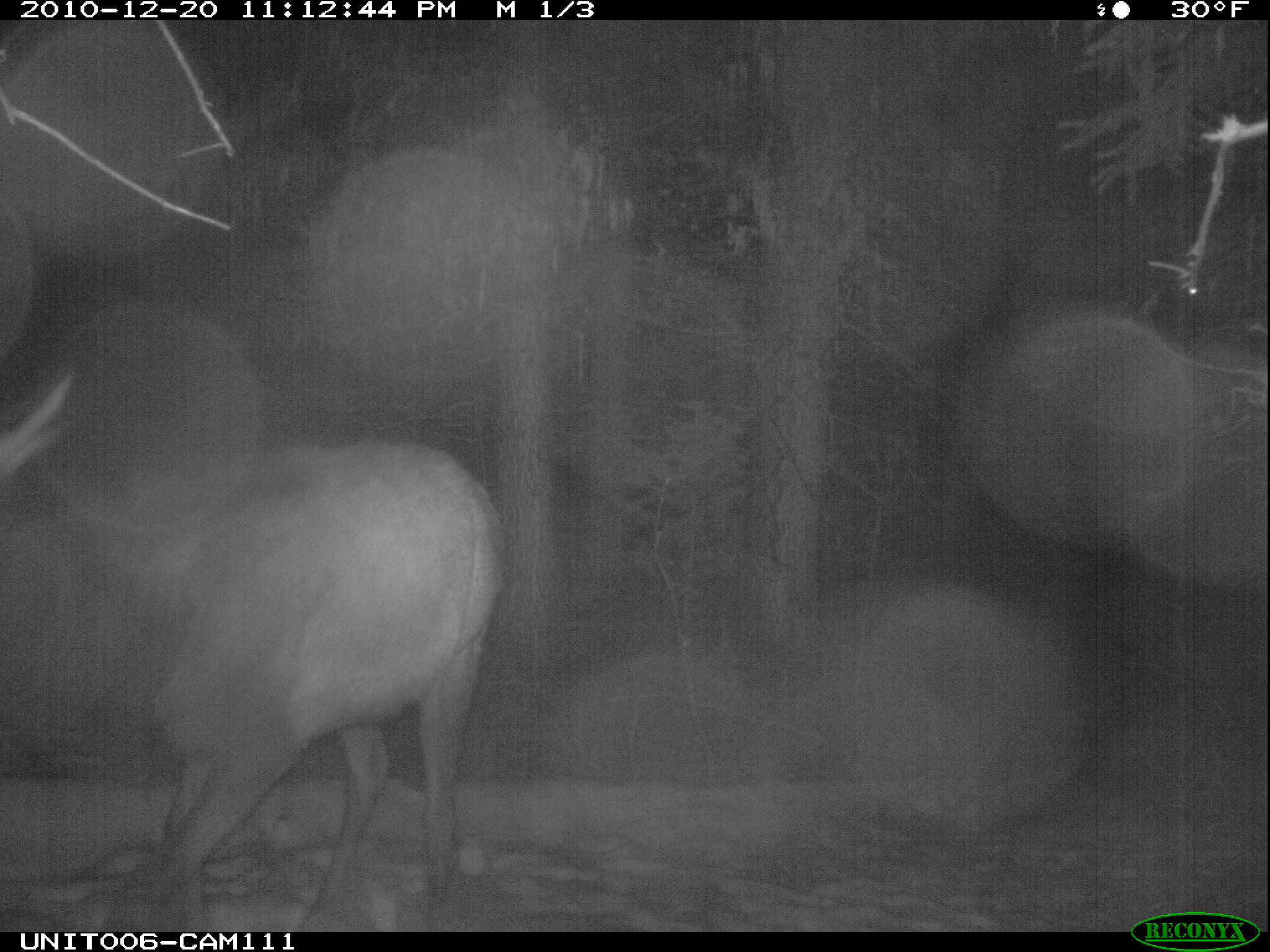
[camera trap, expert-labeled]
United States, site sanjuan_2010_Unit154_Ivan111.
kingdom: Animalia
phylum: Chordata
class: Mammalia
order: Artiodactyla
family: Cervidae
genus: Cervus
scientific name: Cervus elaphus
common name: red deer